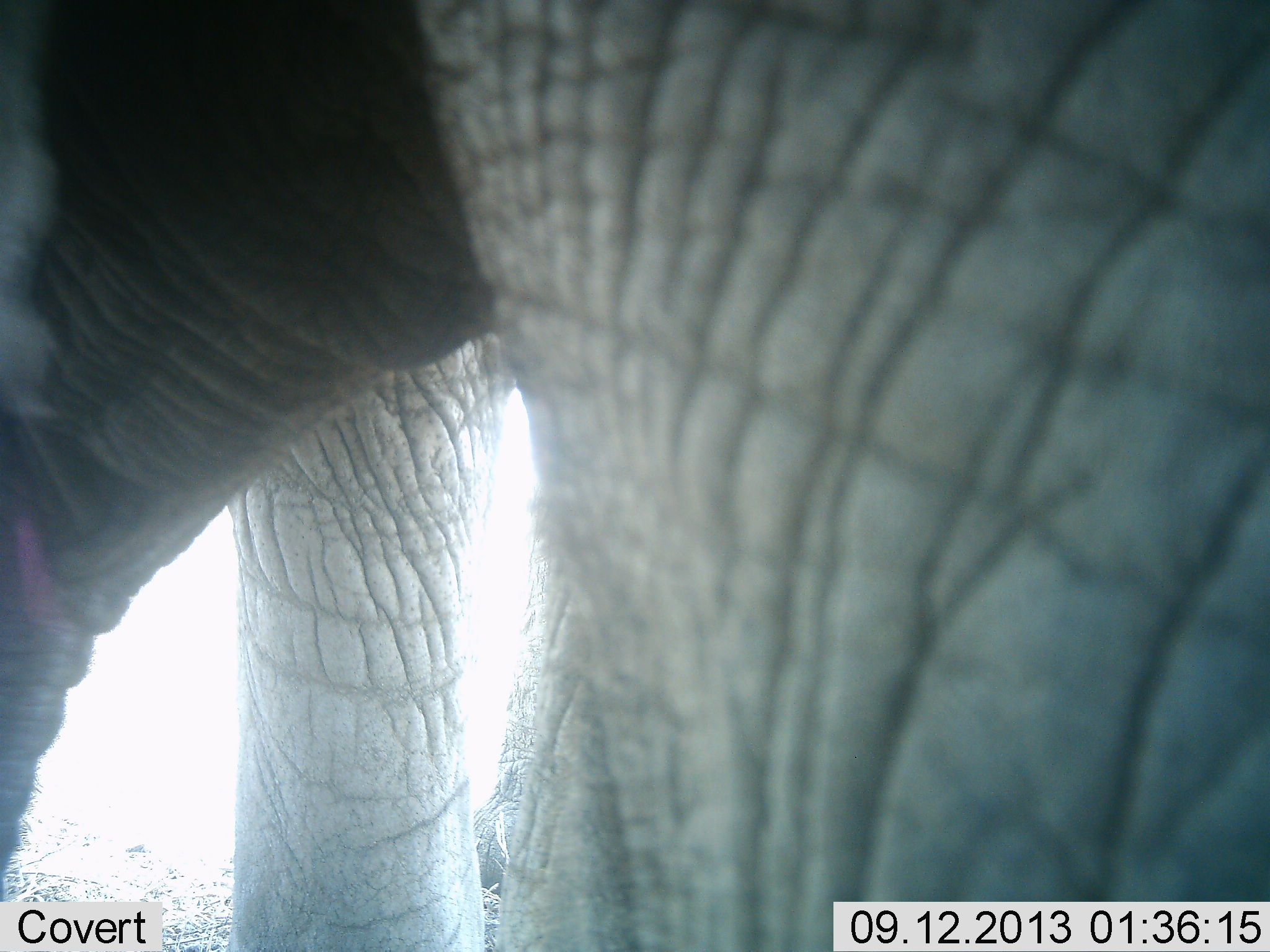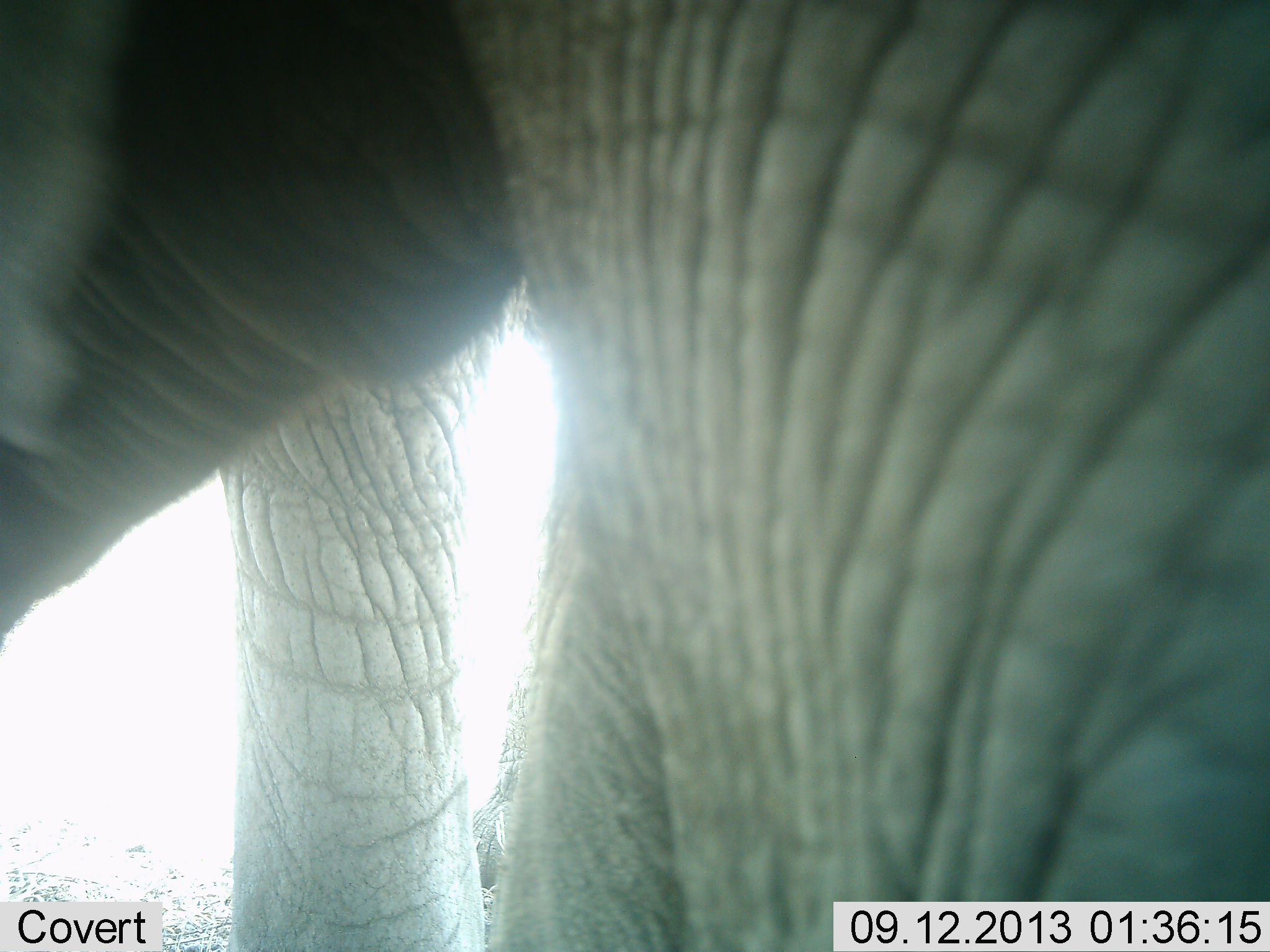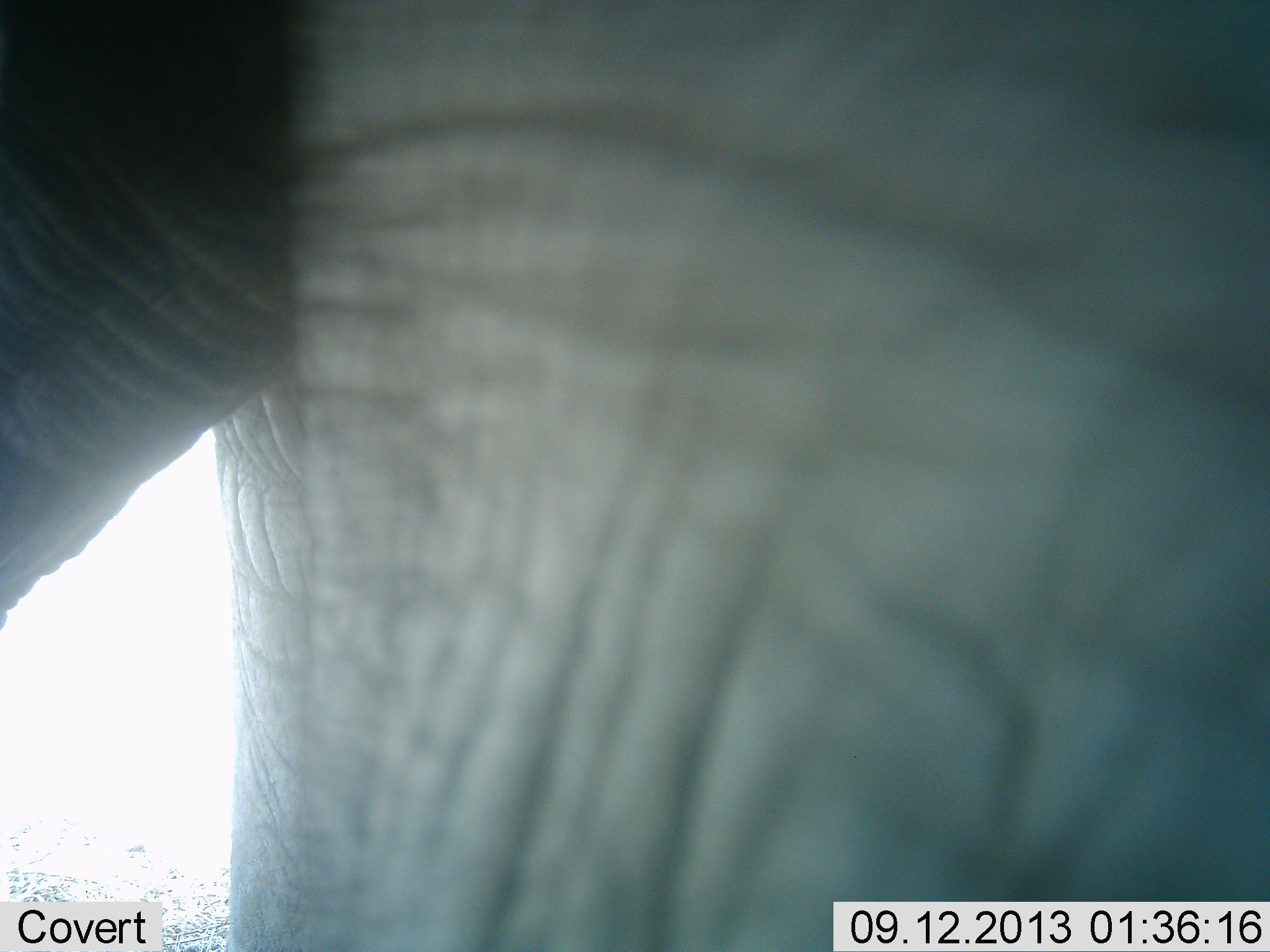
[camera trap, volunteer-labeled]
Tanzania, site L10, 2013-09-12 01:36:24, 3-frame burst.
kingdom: Animalia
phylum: Chordata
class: Mammalia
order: Proboscidea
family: Elephantidae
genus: Loxodonta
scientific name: Loxodonta africana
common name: african bush elephant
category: elephant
Elephant (african bush elephant) (Loxodonta africana), count 1. Behavior (volunteer vote fractions): standing 80%, resting 0%, moving 13%, interacting 0%. Young present (vote fraction): 0%. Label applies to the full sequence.